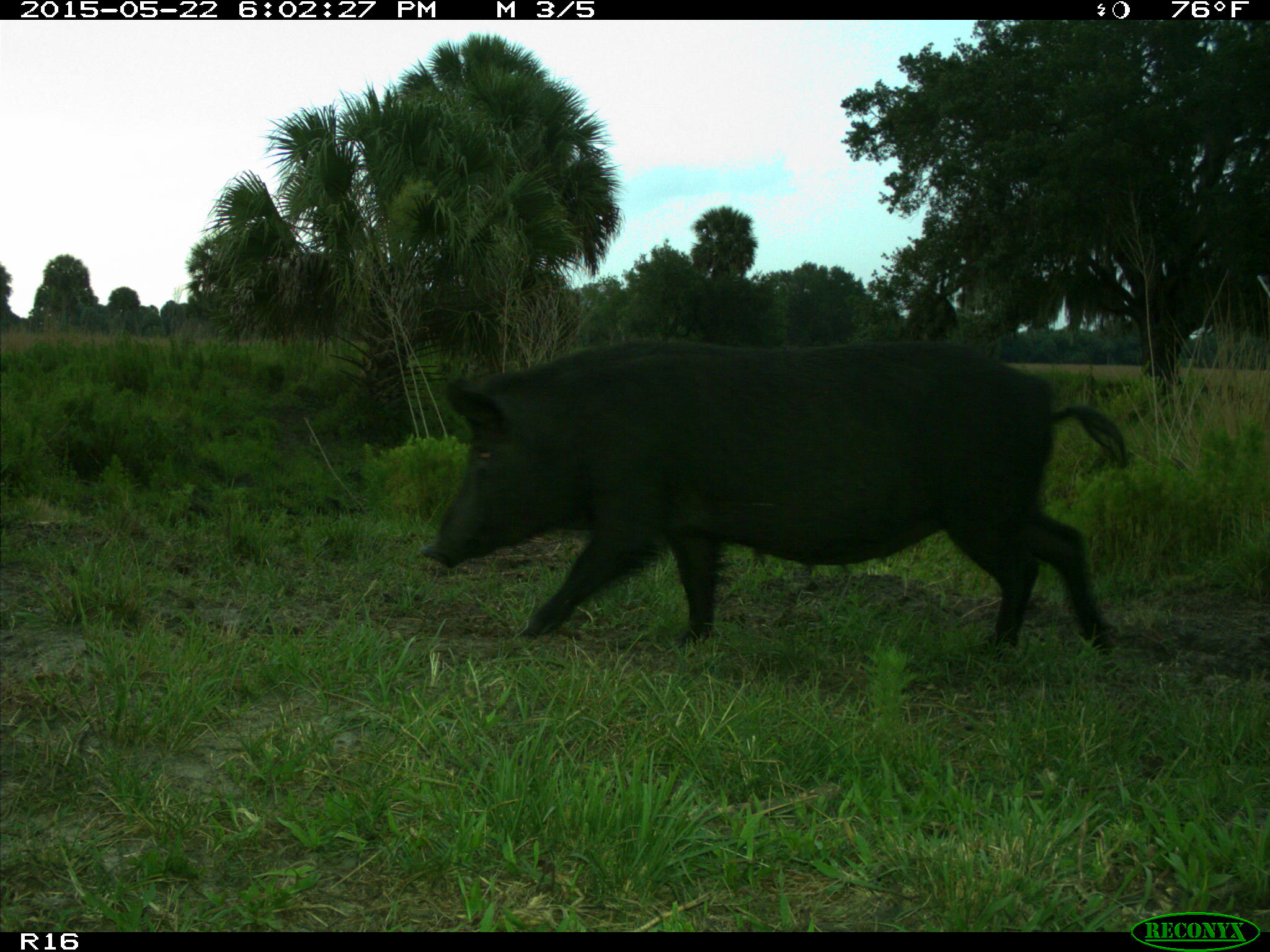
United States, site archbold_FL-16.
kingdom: Animalia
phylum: Chordata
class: Mammalia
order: Artiodactyla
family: Suidae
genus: Sus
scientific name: Sus scrofa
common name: wild boar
Sus scrofa (wild boar).